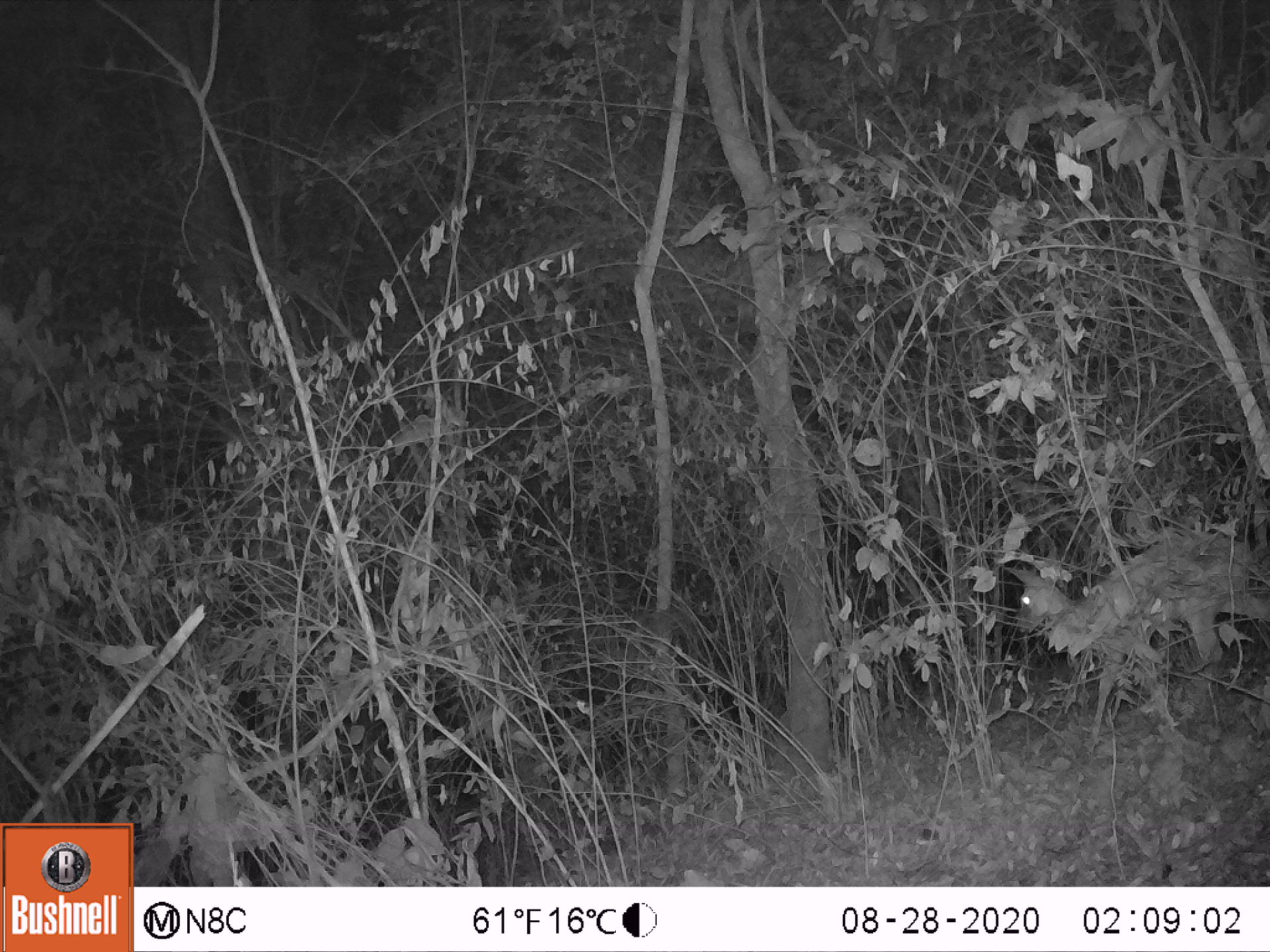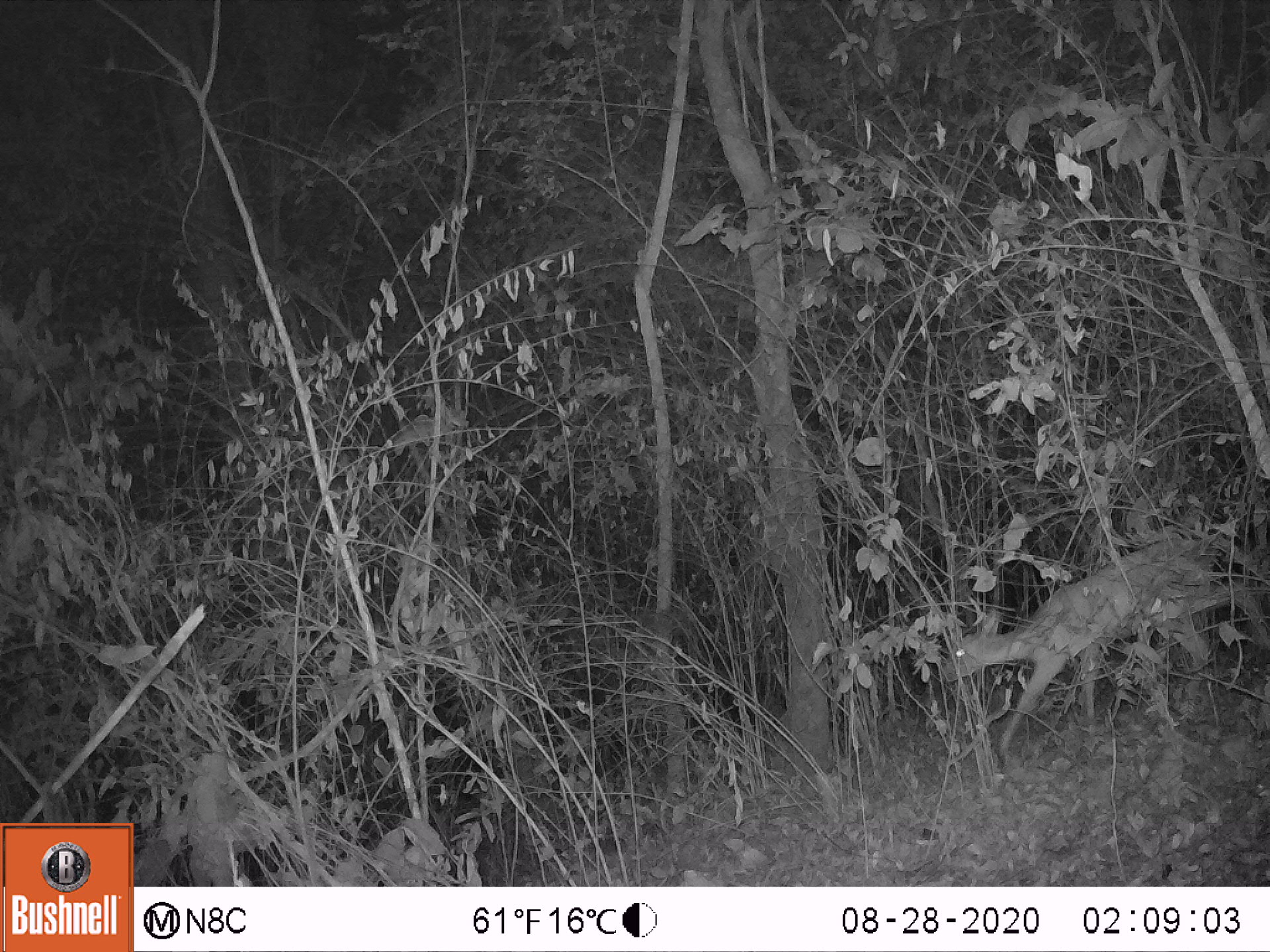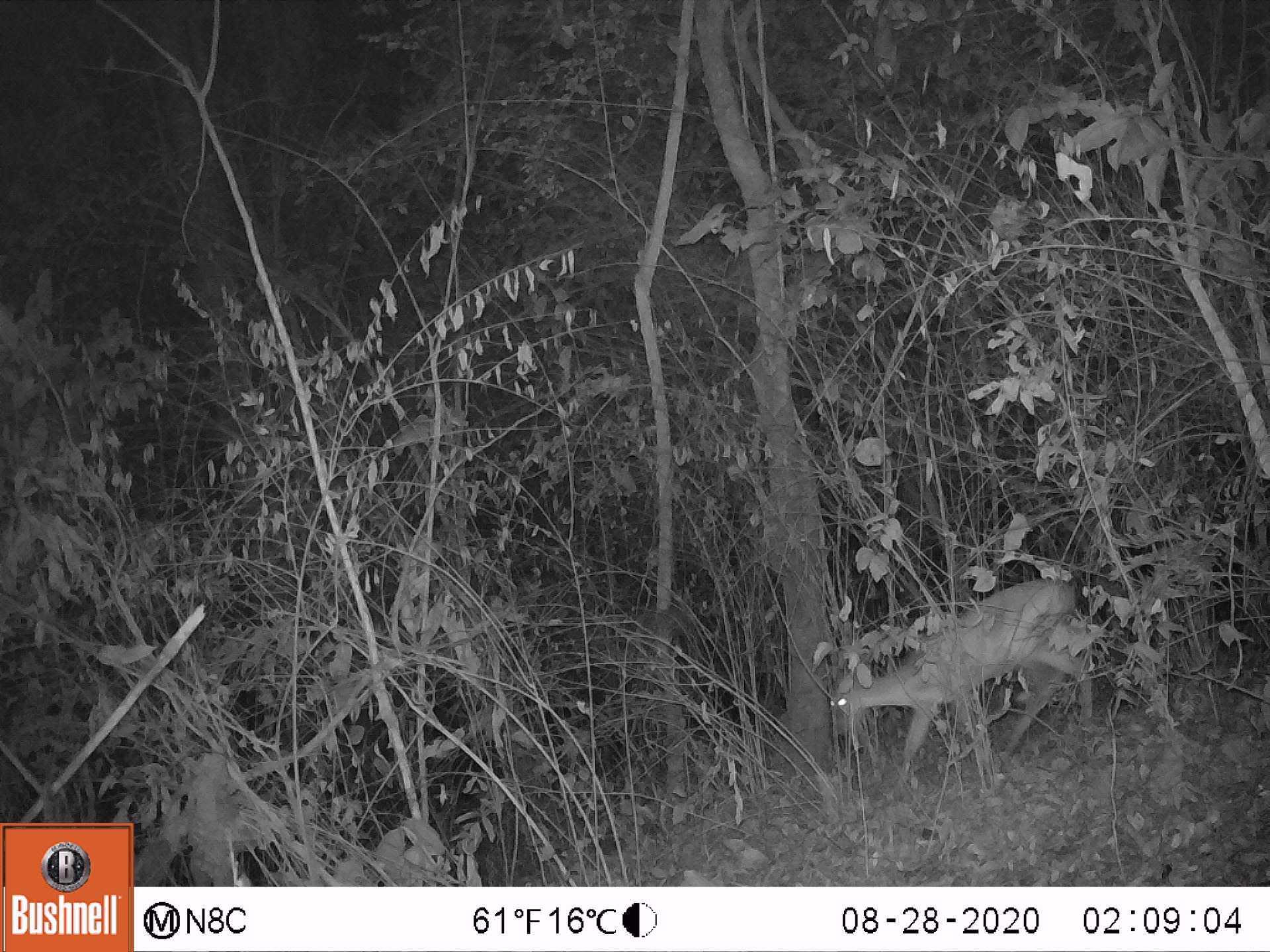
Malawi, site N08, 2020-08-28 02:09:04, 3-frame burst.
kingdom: Animalia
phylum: Chordata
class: Mammalia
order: Artiodactyla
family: Bovidae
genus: Sylvicapra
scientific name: Sylvicapra grimmia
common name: common duiker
Common duiker (Sylvicapra grimmia), count 1.